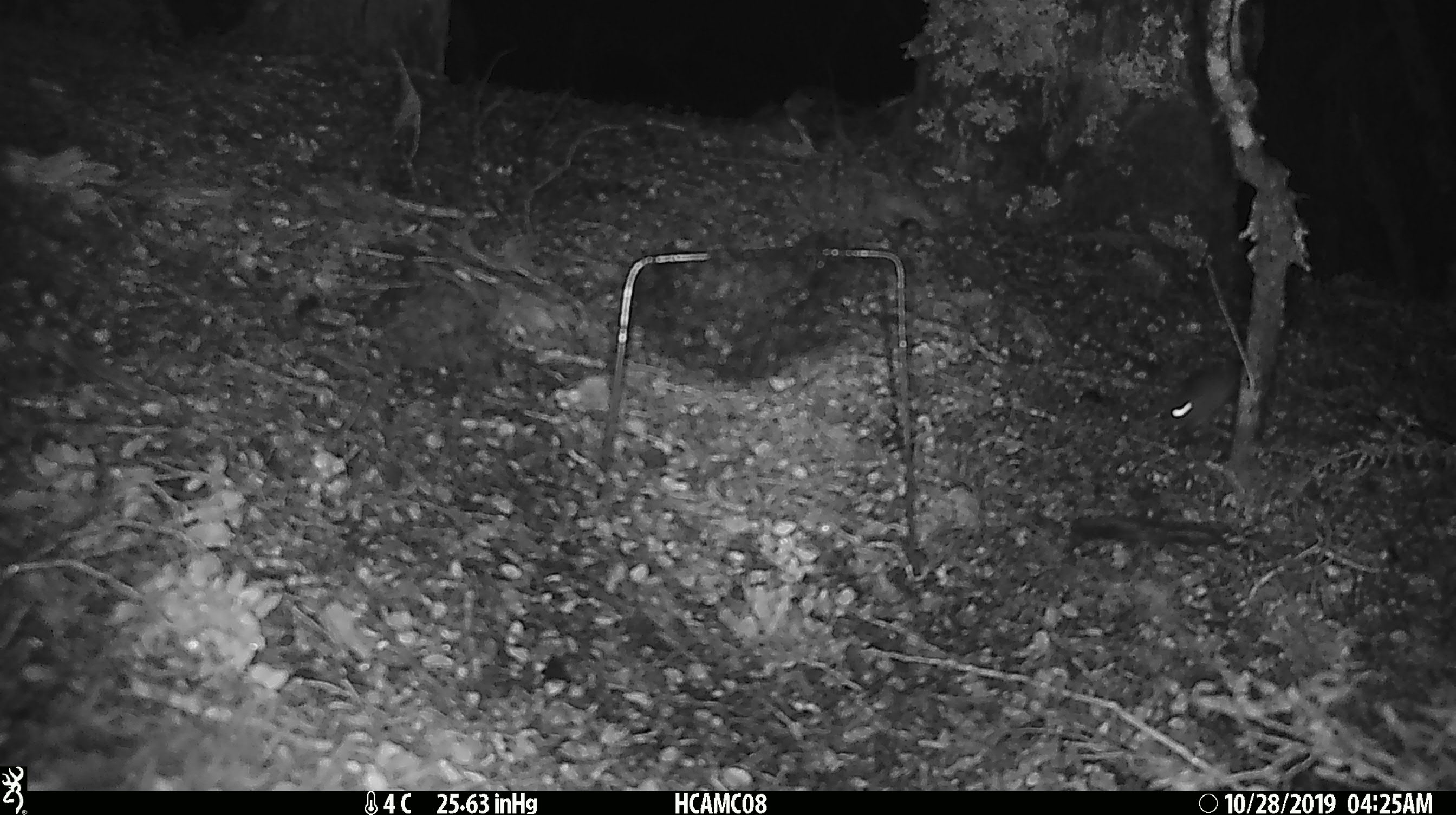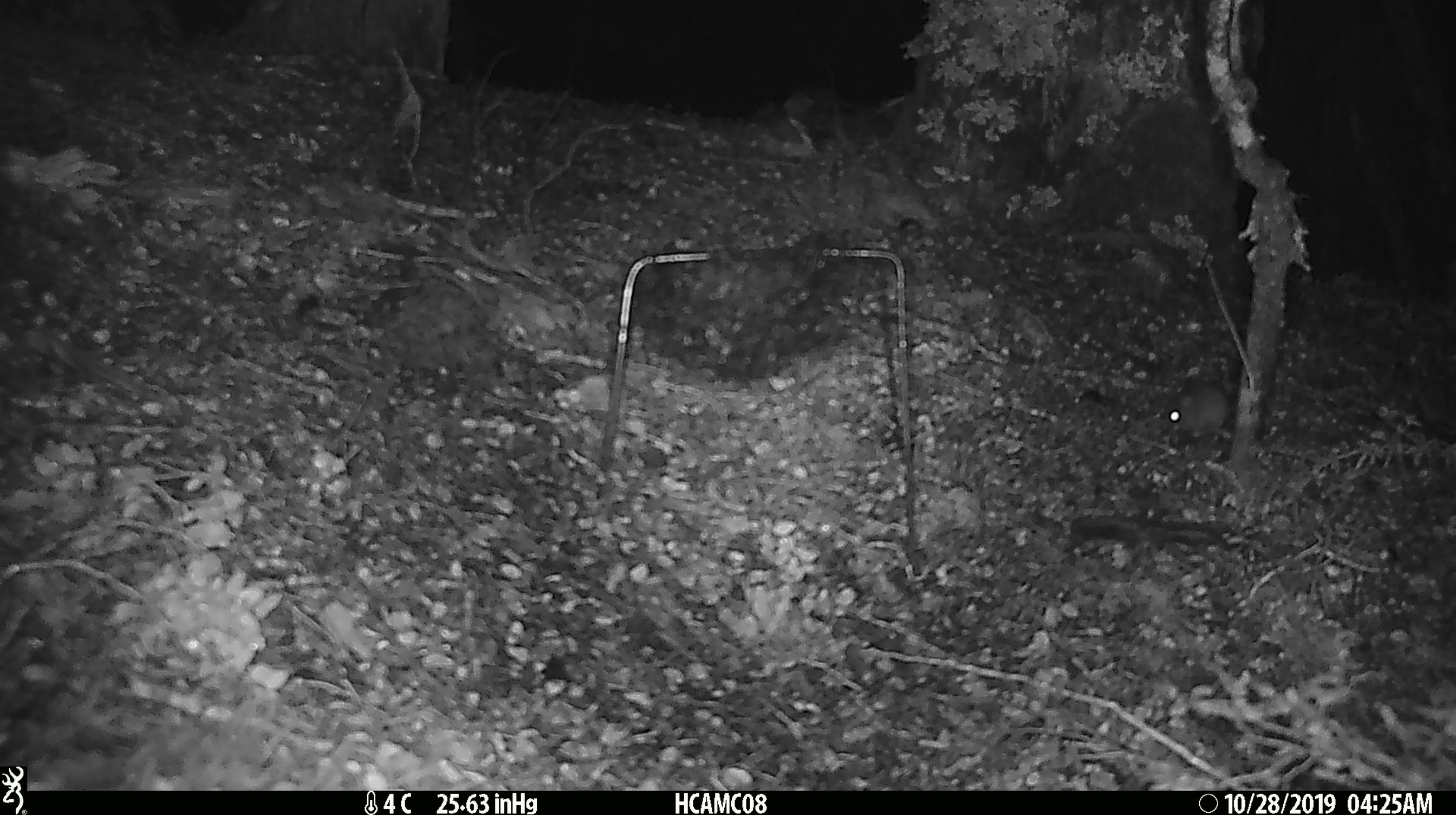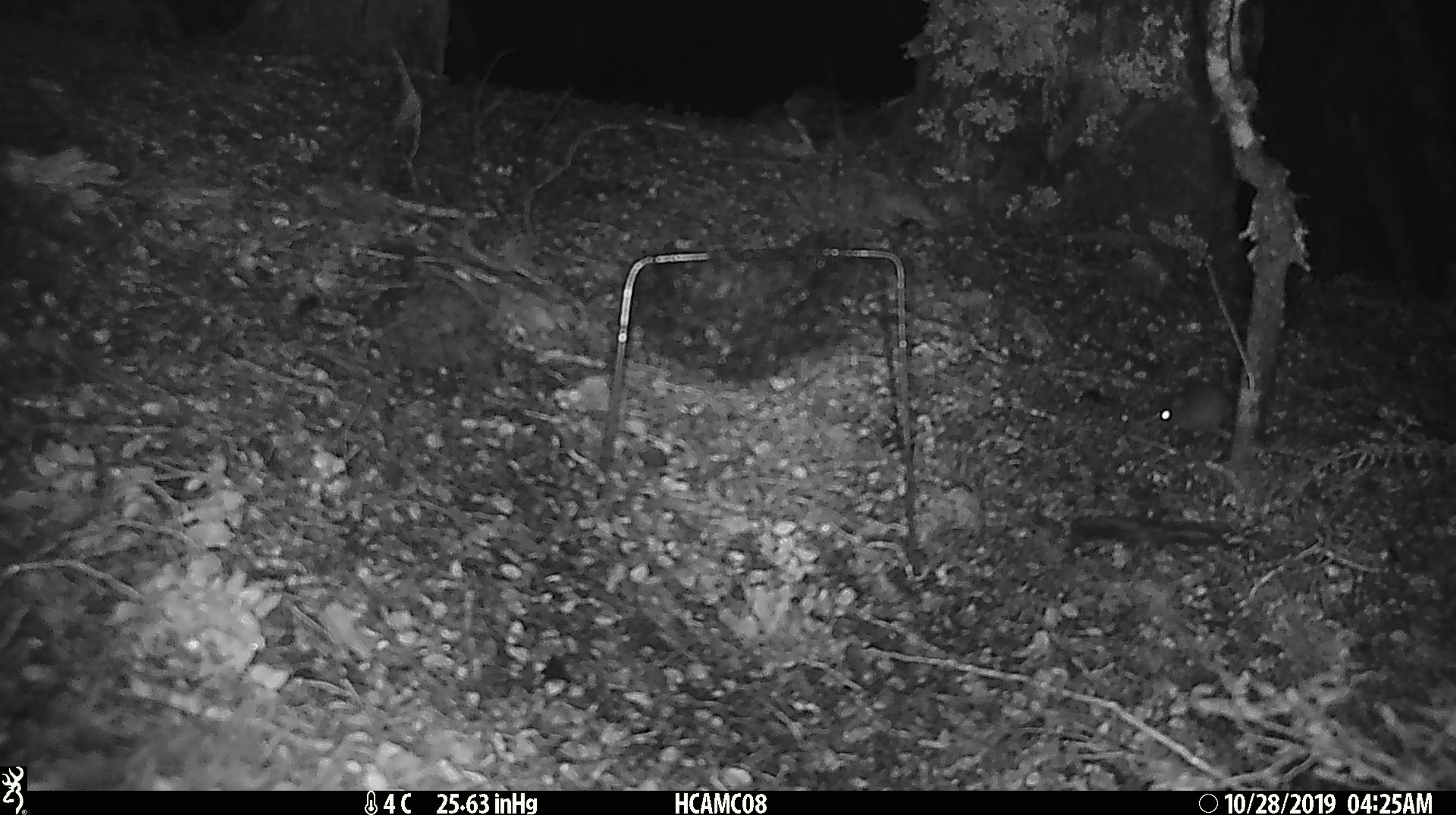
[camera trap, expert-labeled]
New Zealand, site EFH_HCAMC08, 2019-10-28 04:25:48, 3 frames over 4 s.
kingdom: Animalia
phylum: Chordata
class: Mammalia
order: Rodentia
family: Muridae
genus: Mus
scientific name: Mus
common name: mouse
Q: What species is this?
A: Mouse (Mus).